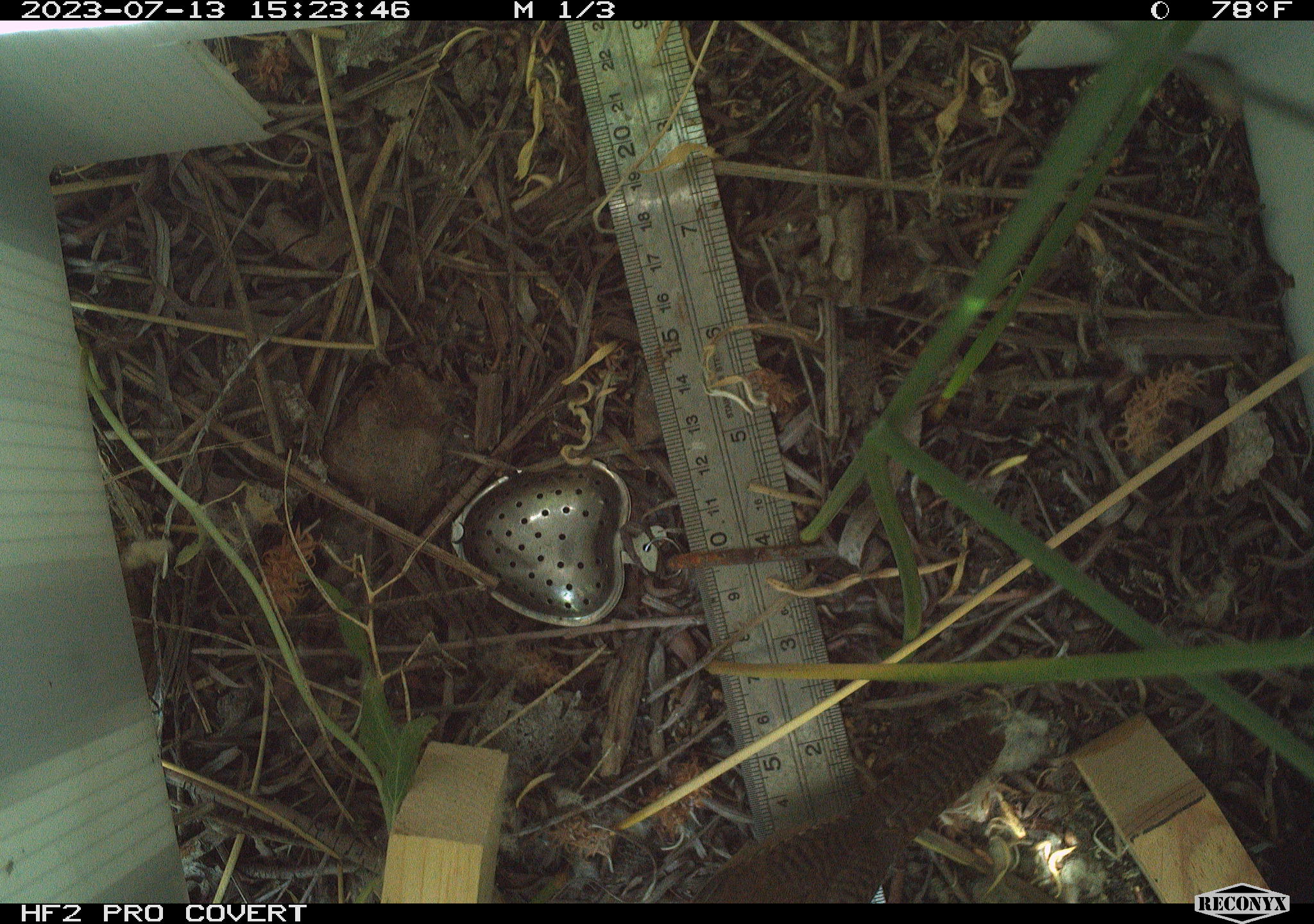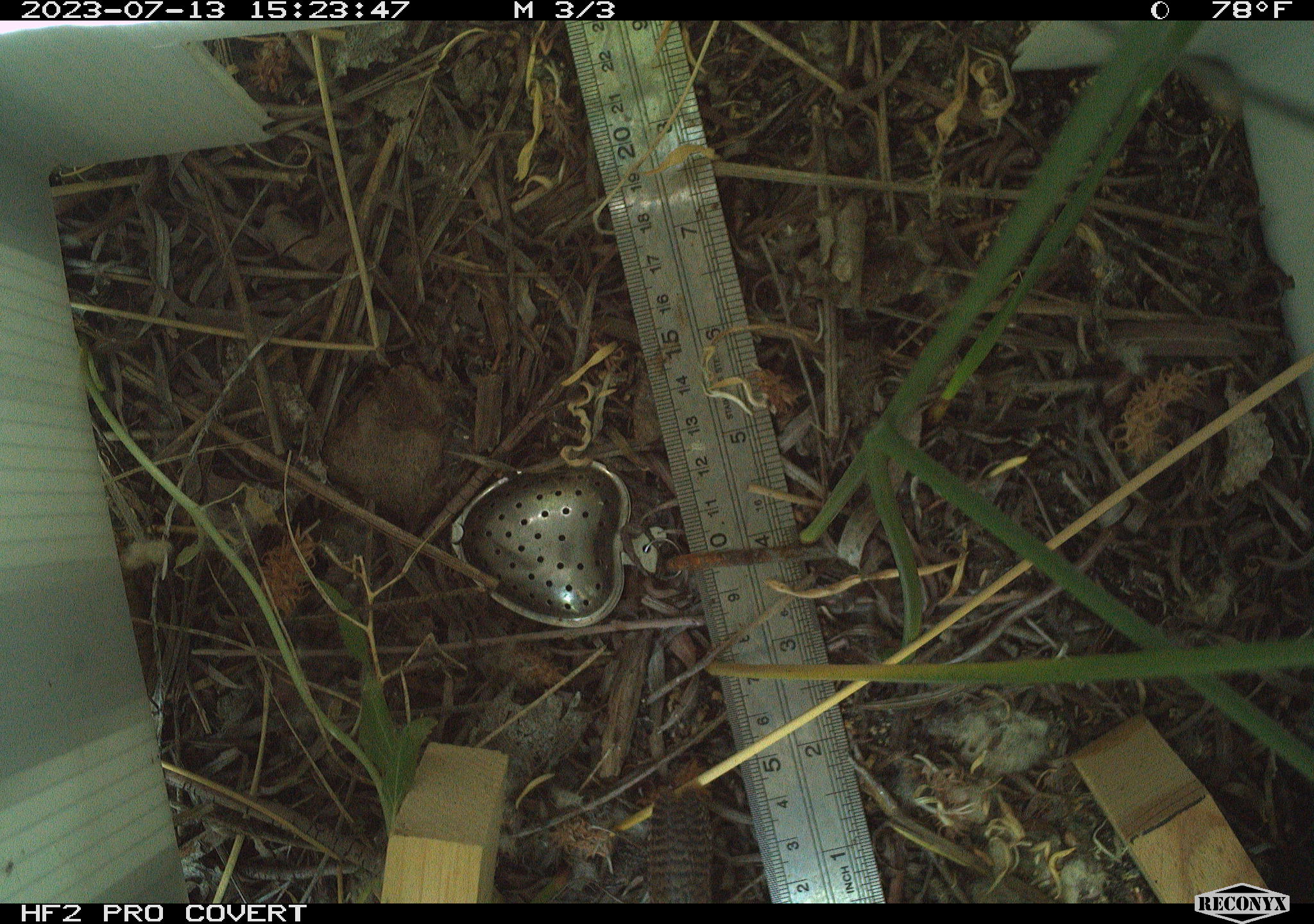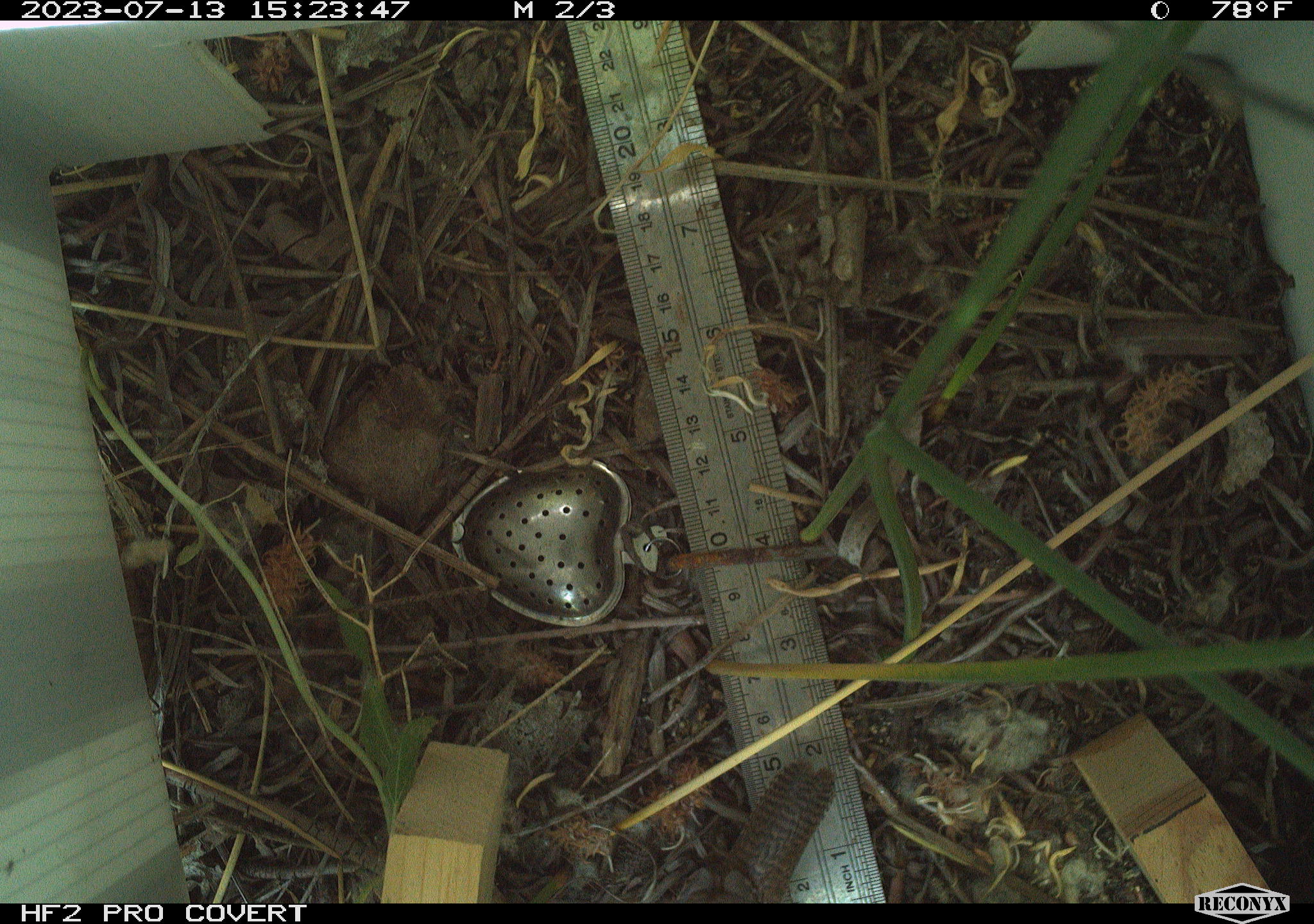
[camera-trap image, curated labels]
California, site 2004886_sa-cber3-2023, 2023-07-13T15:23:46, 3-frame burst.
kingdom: Animalia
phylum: Chordata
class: Aves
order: Passeriformes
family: Troglodytidae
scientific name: Troglodytidae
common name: wren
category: troglodytidae family